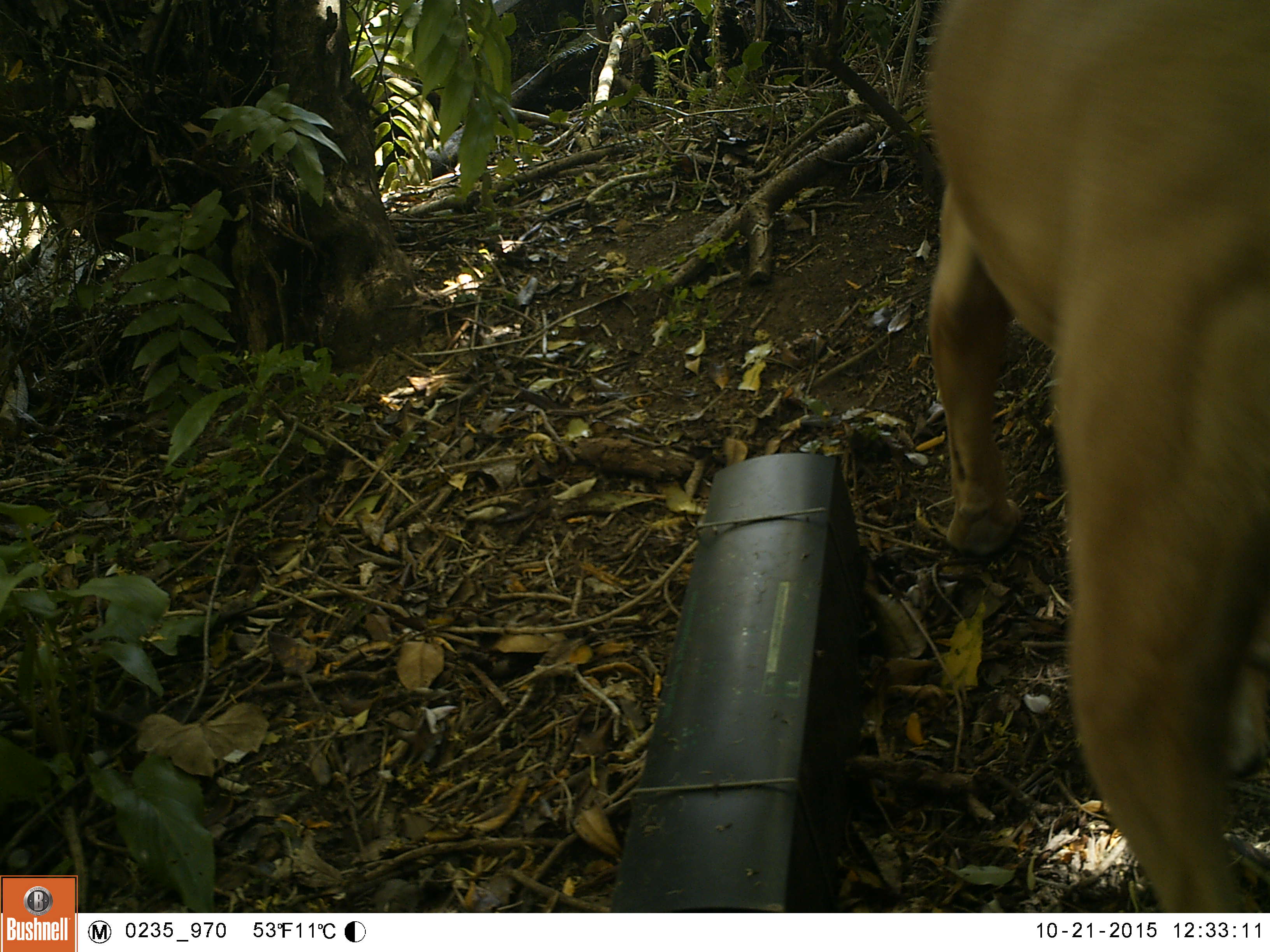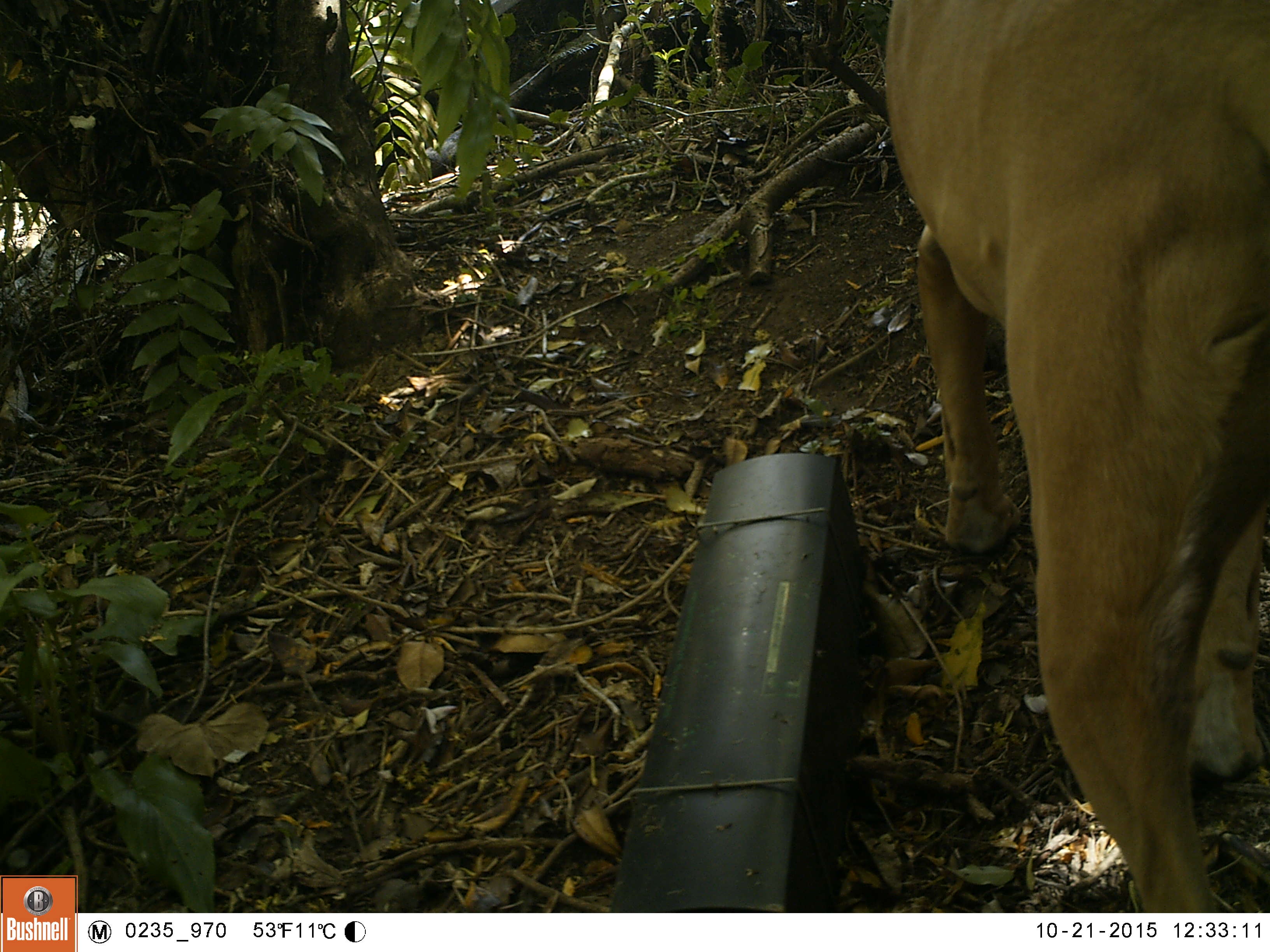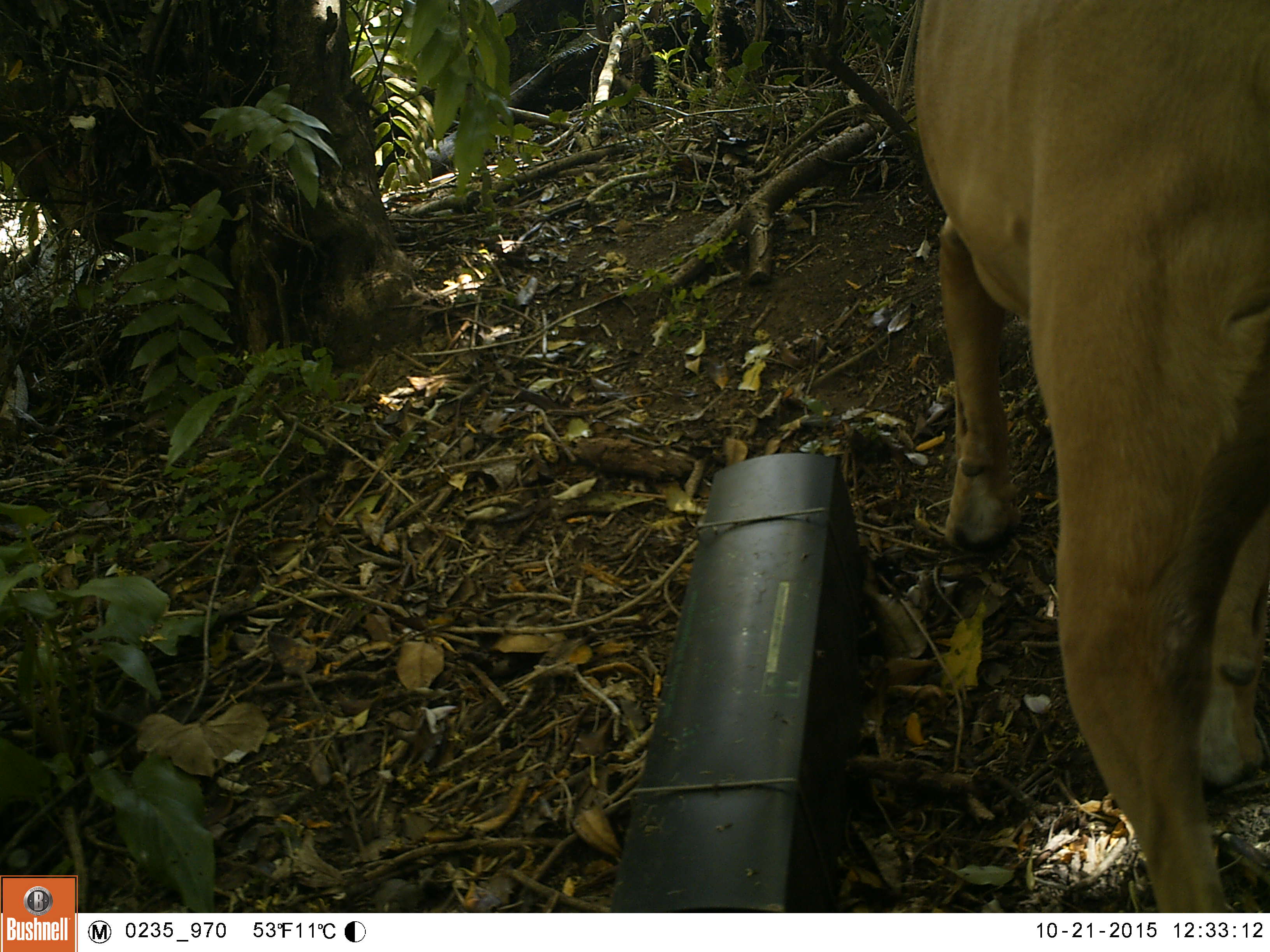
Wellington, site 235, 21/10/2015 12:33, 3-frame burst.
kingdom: Animalia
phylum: Chordata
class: Mammalia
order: Carnivora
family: Canidae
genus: Canis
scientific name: Canis familiaris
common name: dog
Dog (Canis familiaris).